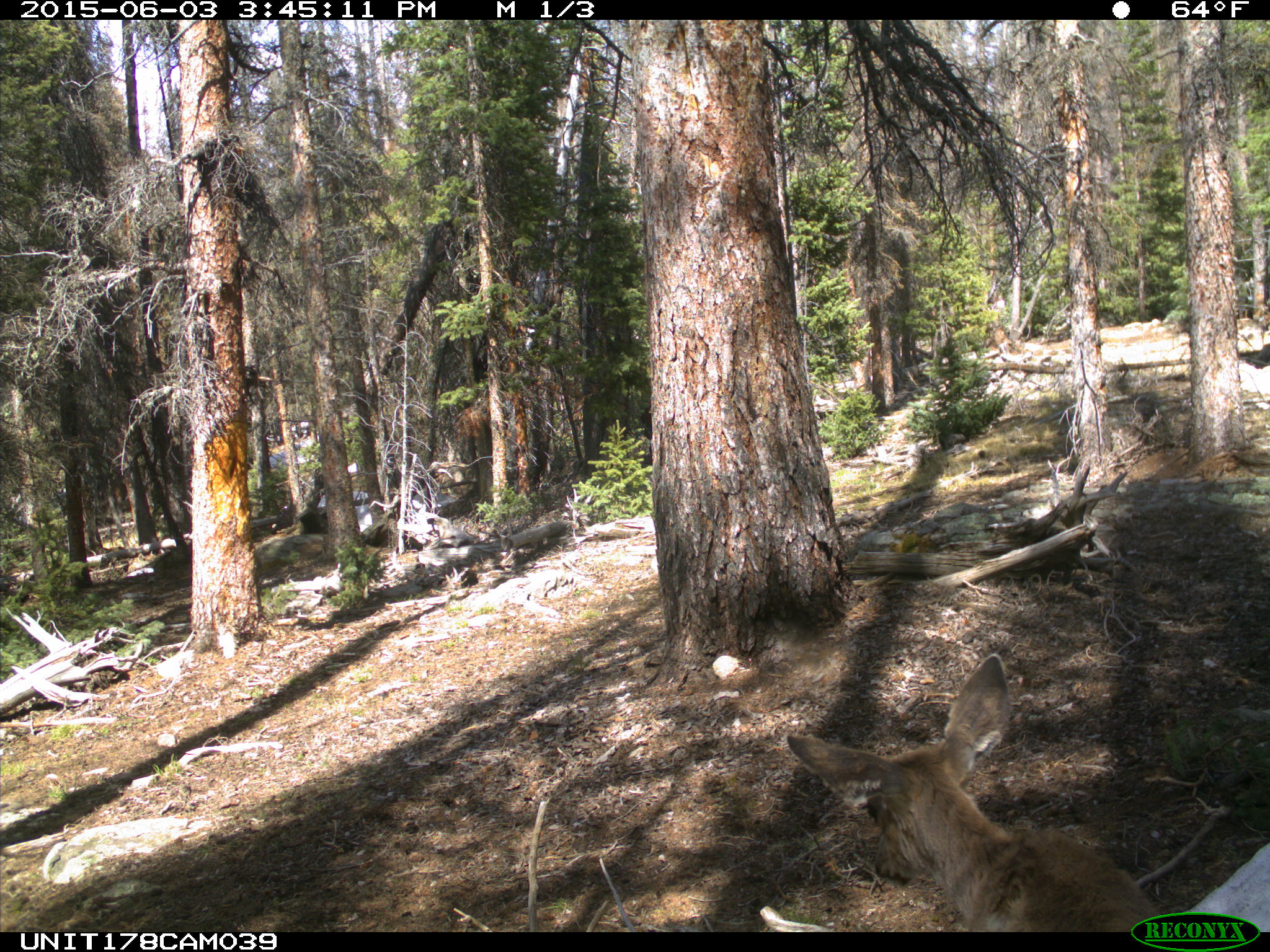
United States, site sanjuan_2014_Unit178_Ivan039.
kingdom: Animalia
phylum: Chordata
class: Mammalia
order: Artiodactyla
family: Cervidae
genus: Odocoileus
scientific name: Odocoileus hemionus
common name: mule deer